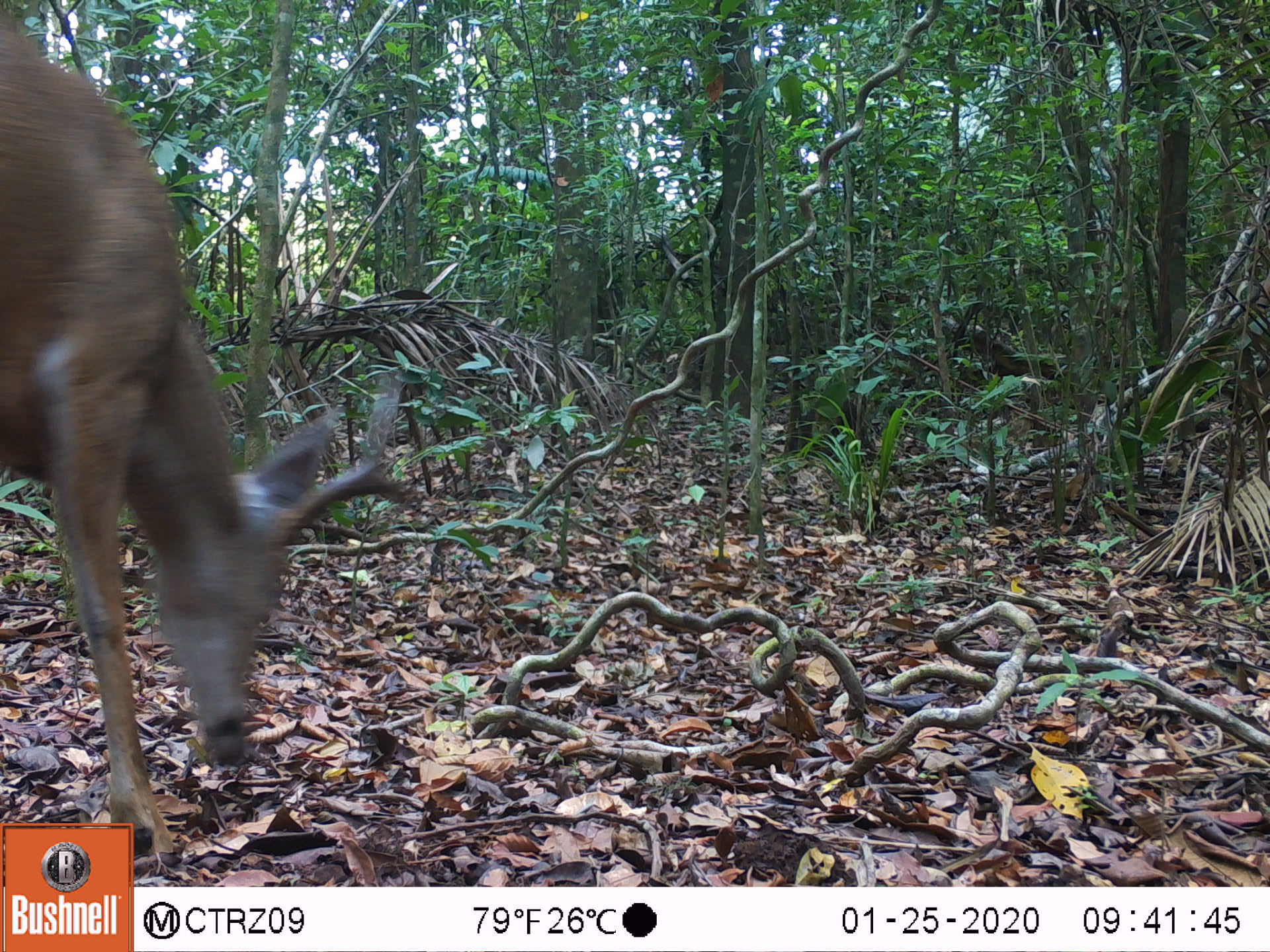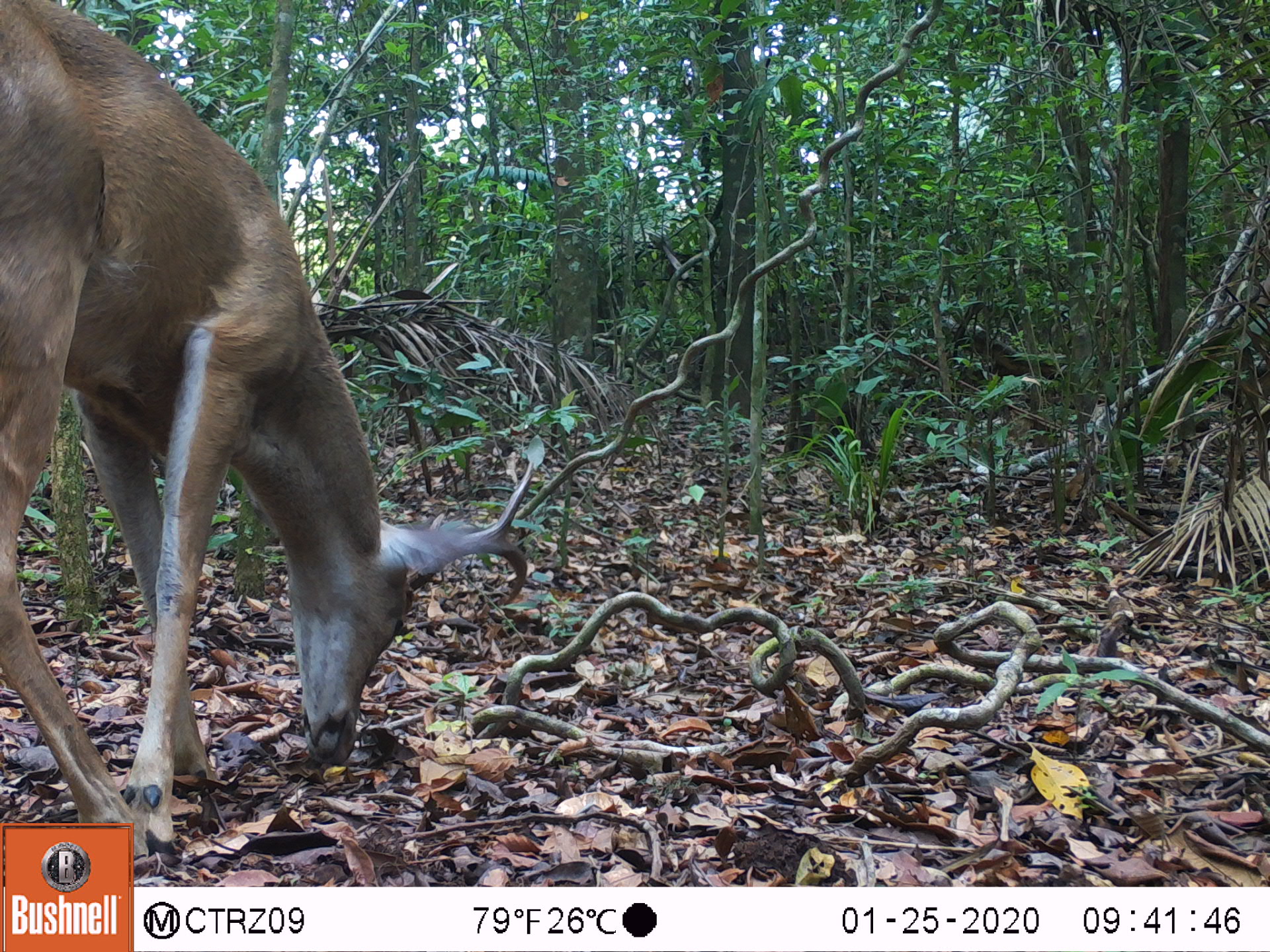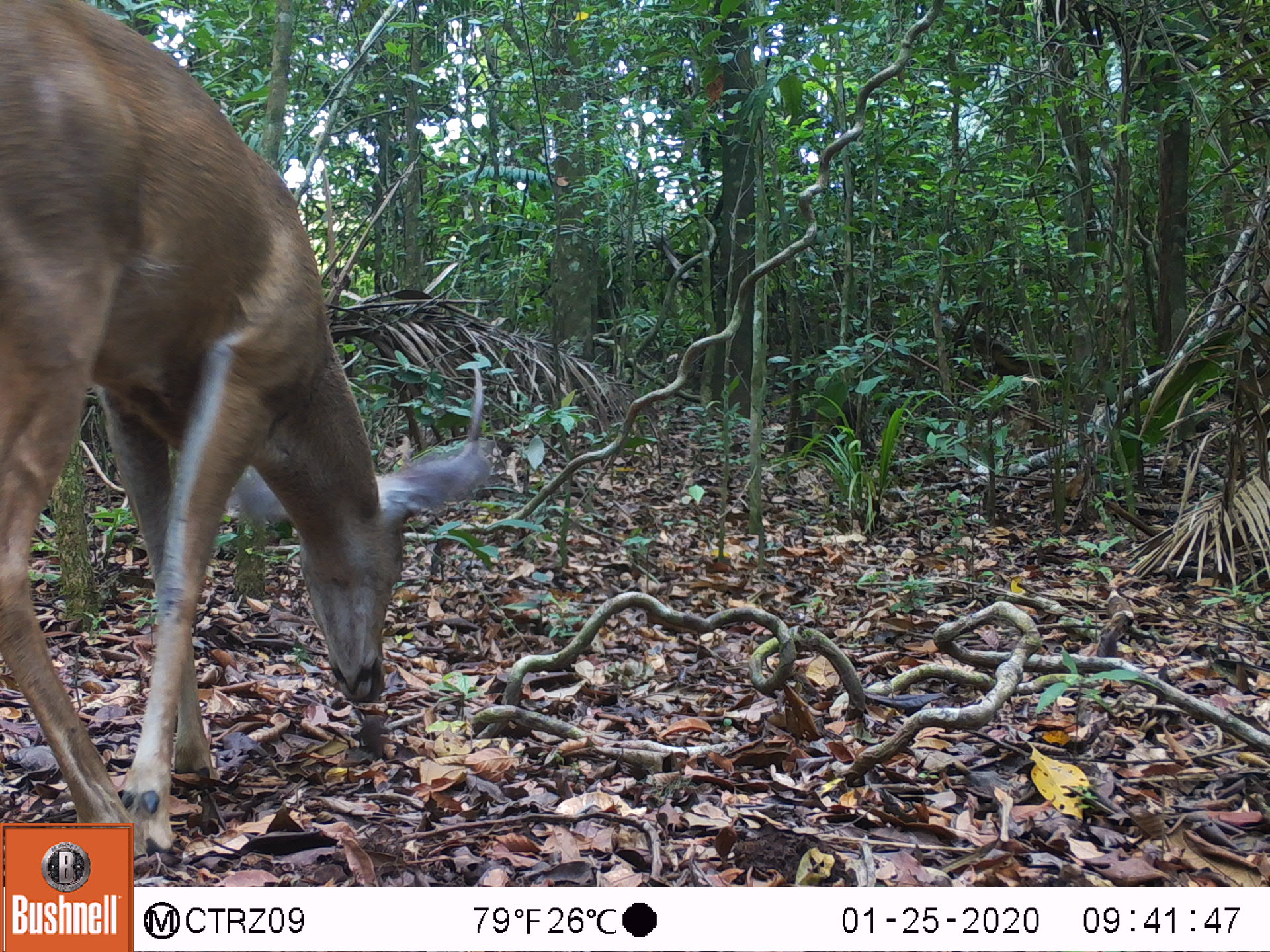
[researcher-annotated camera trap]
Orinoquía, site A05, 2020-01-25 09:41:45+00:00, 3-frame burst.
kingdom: Animalia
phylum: Chordata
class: Mammalia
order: Artiodactyla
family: Cervidae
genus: Odocoileus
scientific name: Odocoileus virginianus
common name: white-tailed deer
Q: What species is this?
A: White-tailed deer (Odocoileus virginianus).